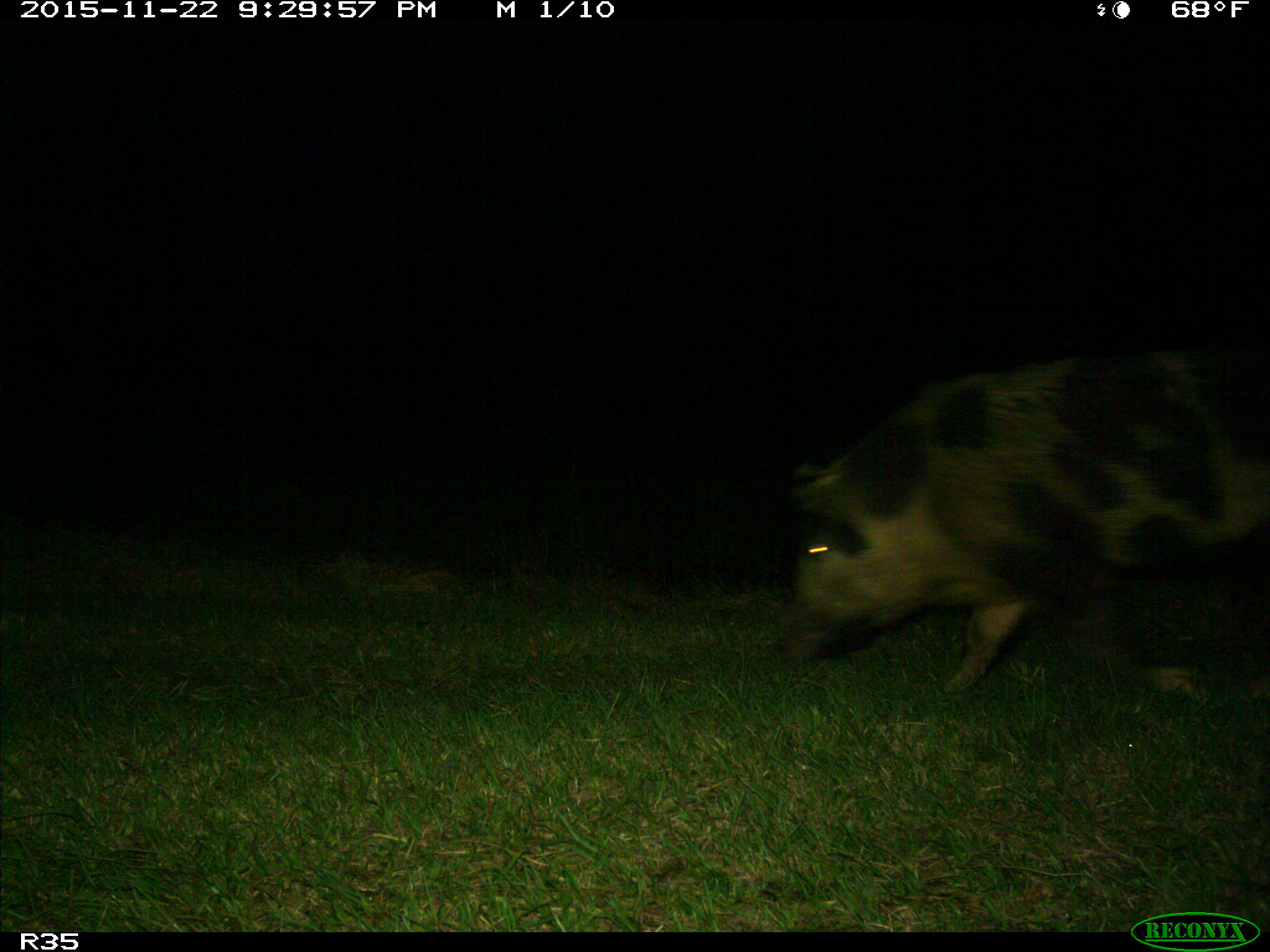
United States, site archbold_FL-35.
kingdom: Animalia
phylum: Chordata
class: Mammalia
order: Artiodactyla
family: Suidae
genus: Sus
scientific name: Sus scrofa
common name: wild boar